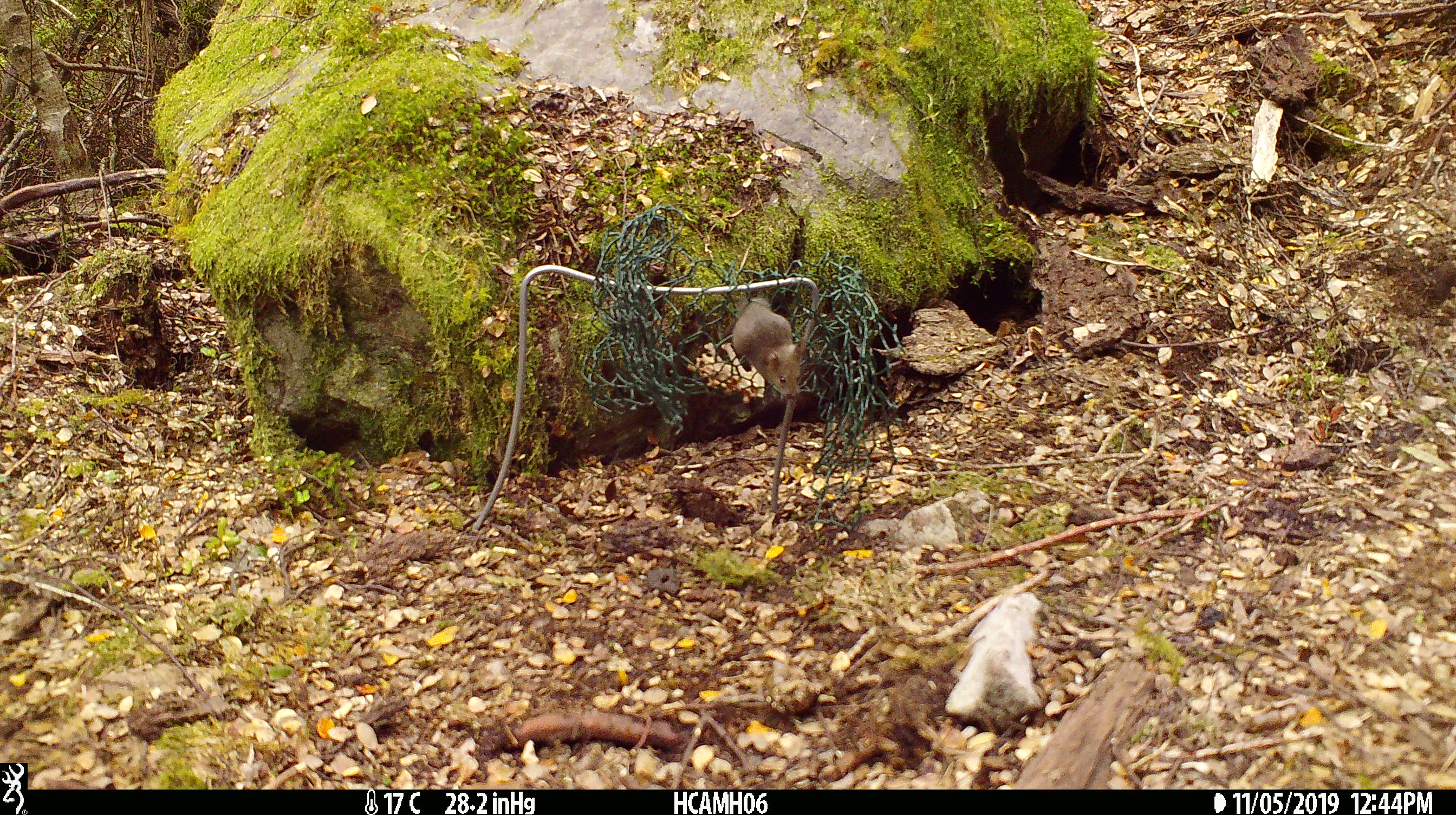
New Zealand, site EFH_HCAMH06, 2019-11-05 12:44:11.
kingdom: Animalia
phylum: Chordata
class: Mammalia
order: Rodentia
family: Muridae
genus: Mus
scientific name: Mus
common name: mouse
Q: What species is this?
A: Mouse (Mus).